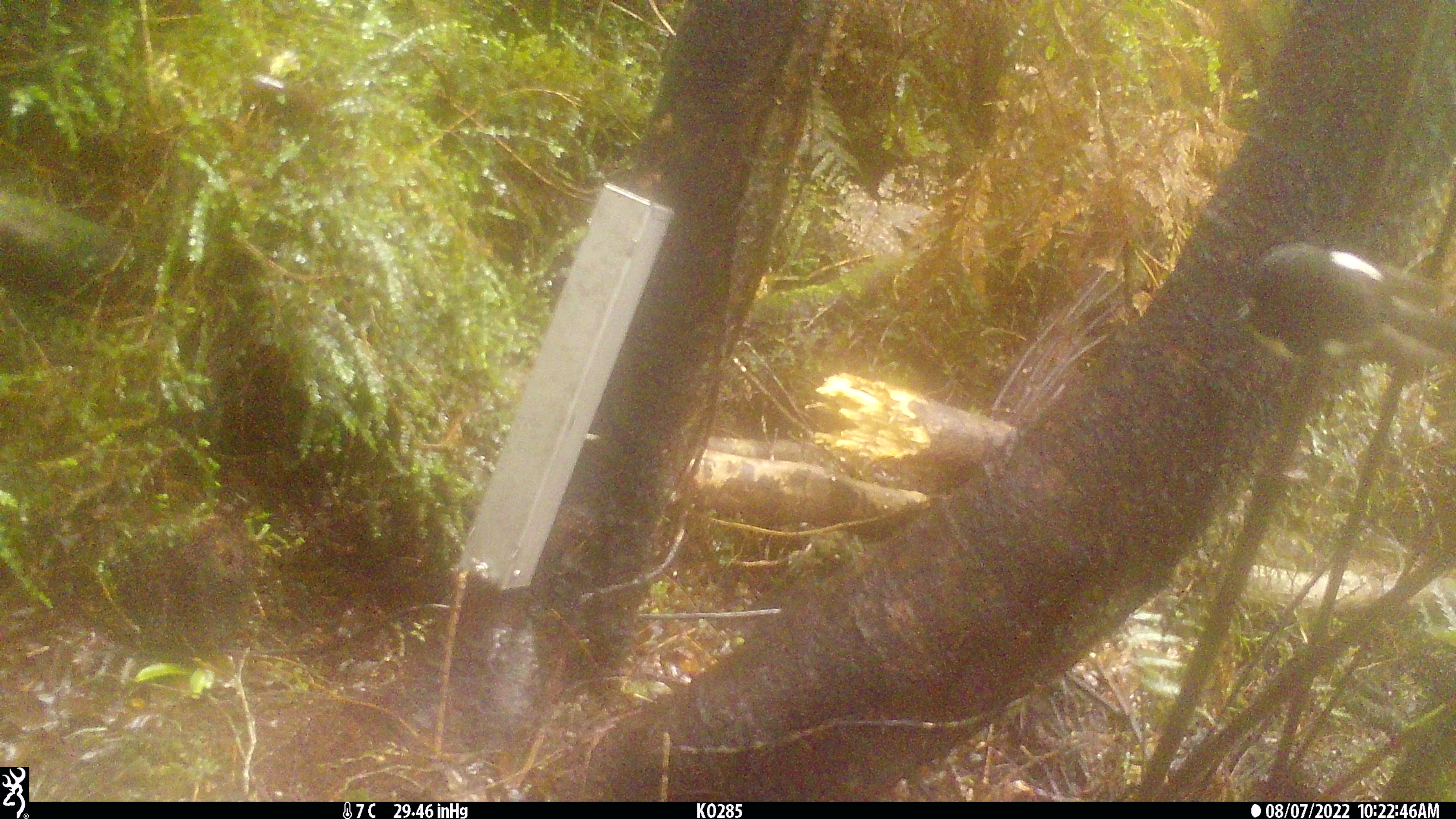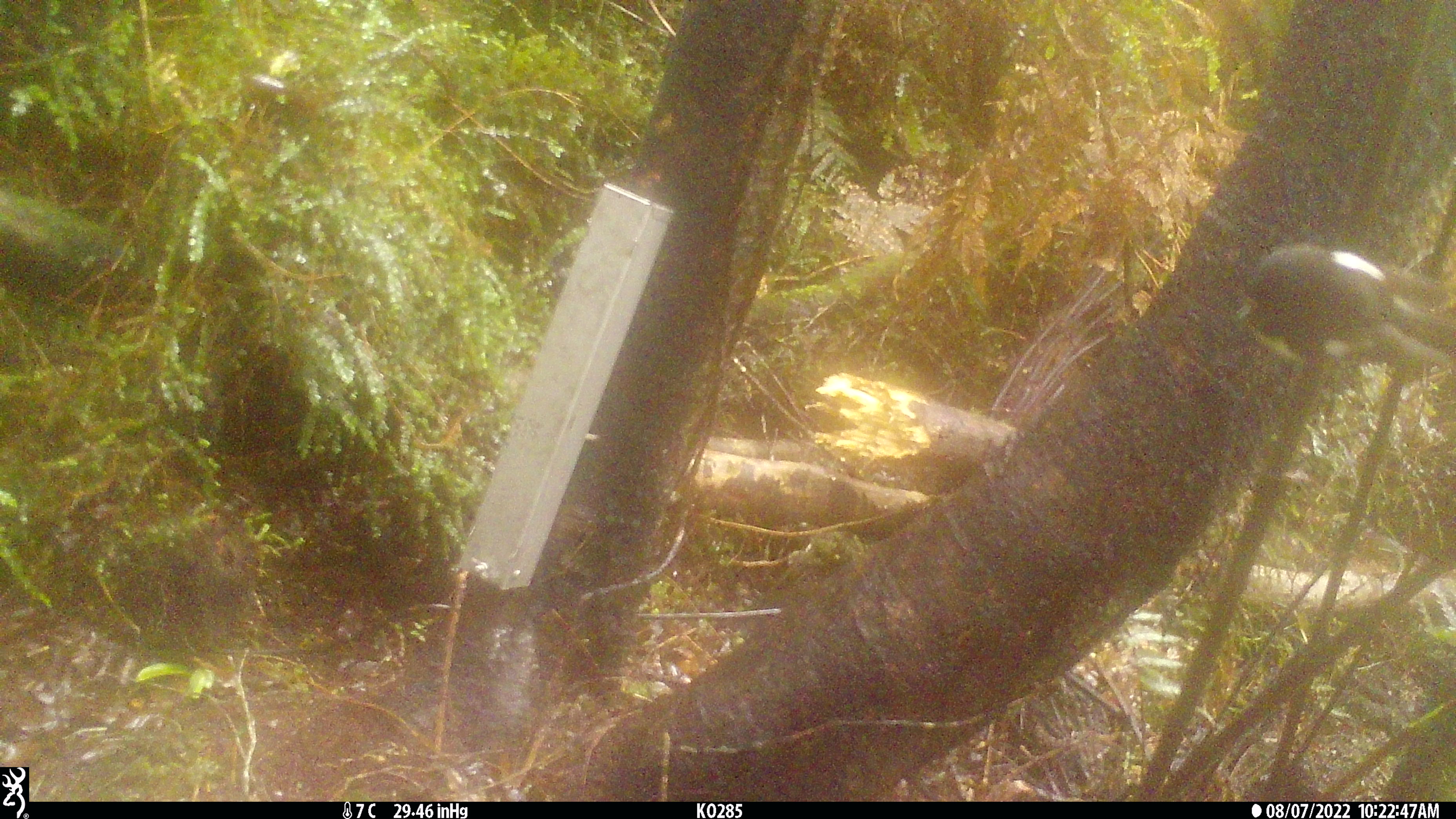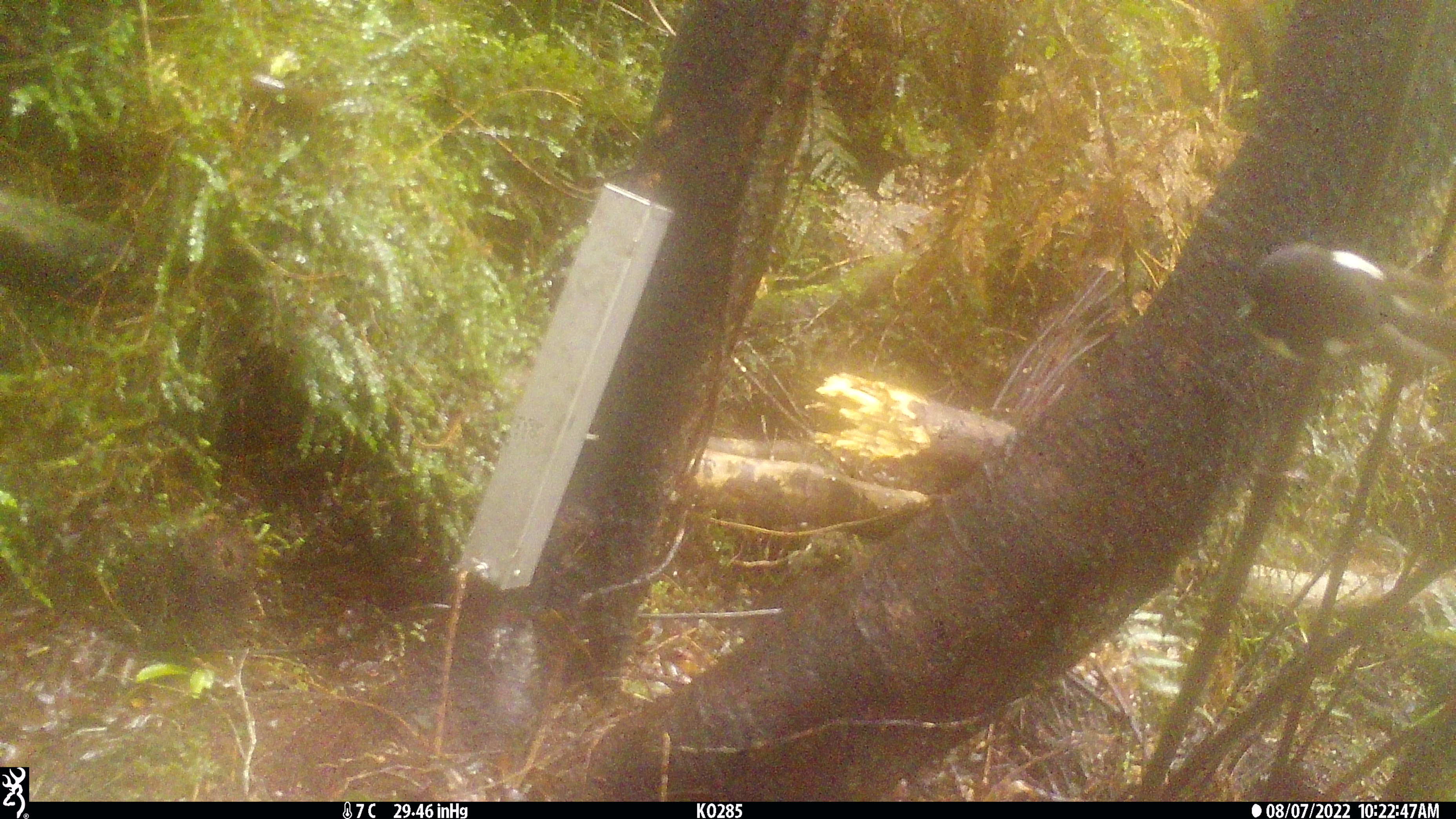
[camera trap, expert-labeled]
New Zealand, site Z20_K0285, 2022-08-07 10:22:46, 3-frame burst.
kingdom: Animalia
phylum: Chordata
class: Aves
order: Passeriformes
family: Petroicidae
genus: Petroica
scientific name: Petroica macrocephala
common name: tomtit